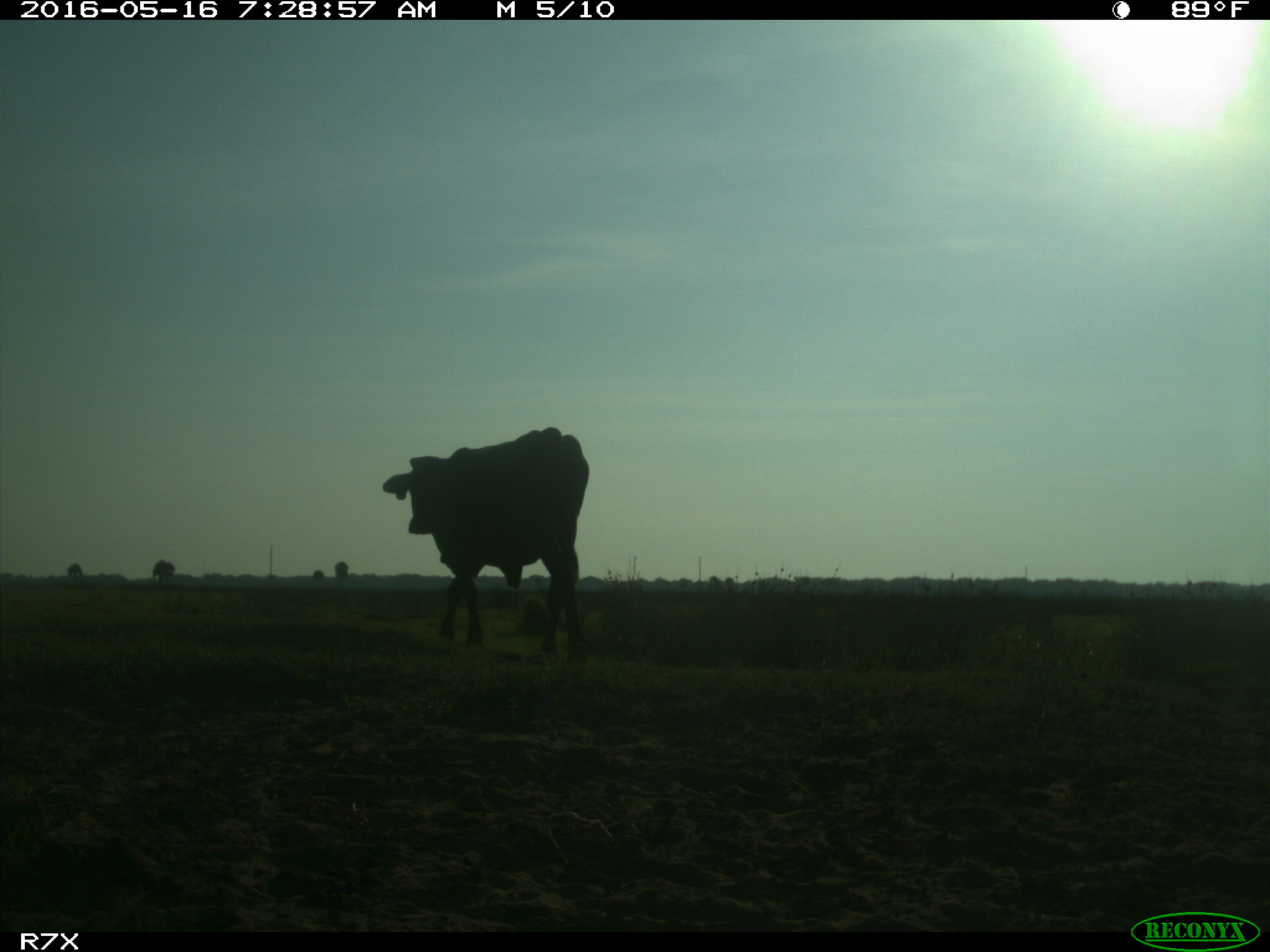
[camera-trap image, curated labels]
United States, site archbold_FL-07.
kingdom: Animalia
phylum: Chordata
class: Mammalia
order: Artiodactyla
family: Bovidae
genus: Bos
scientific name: Bos taurus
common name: domestic cow